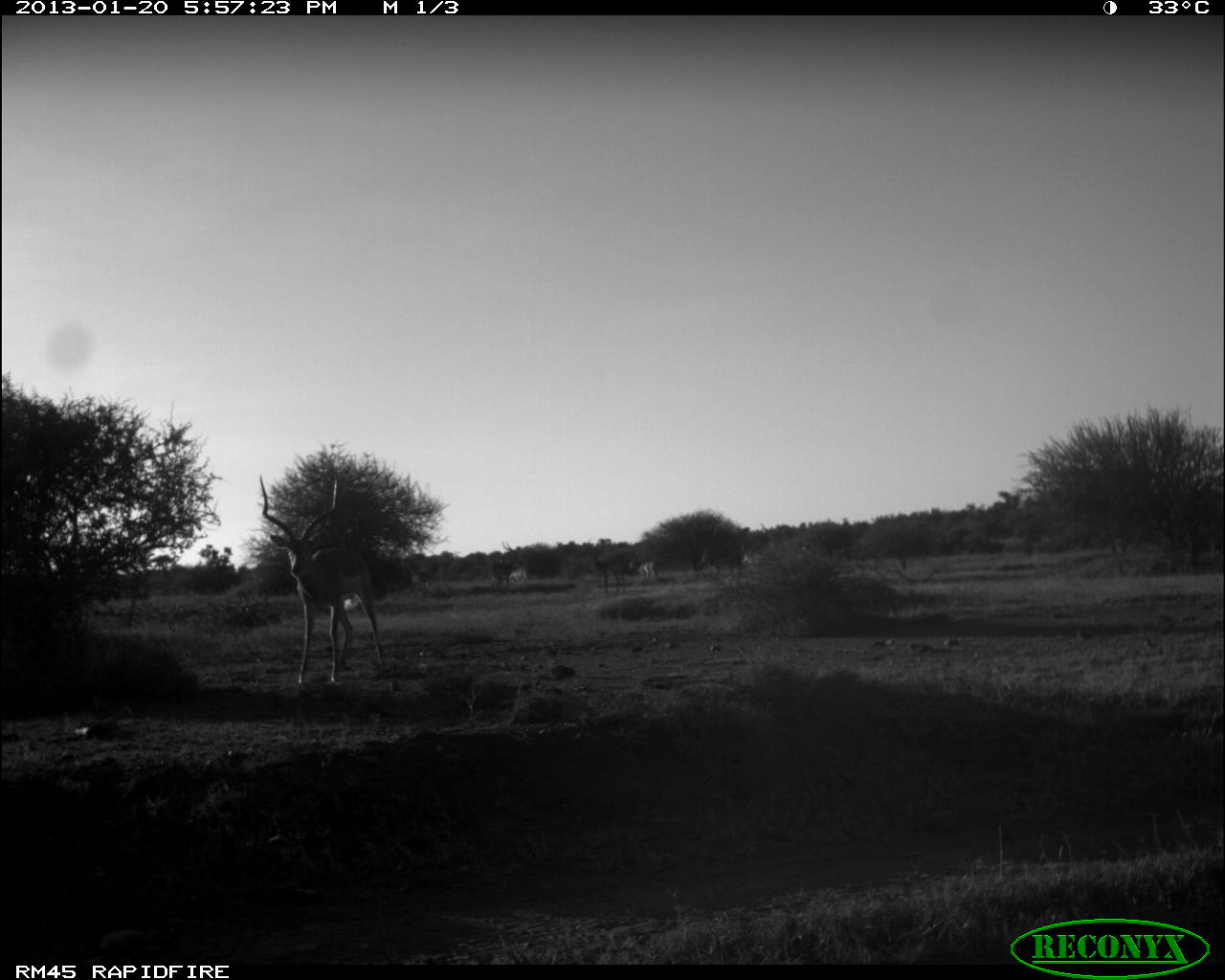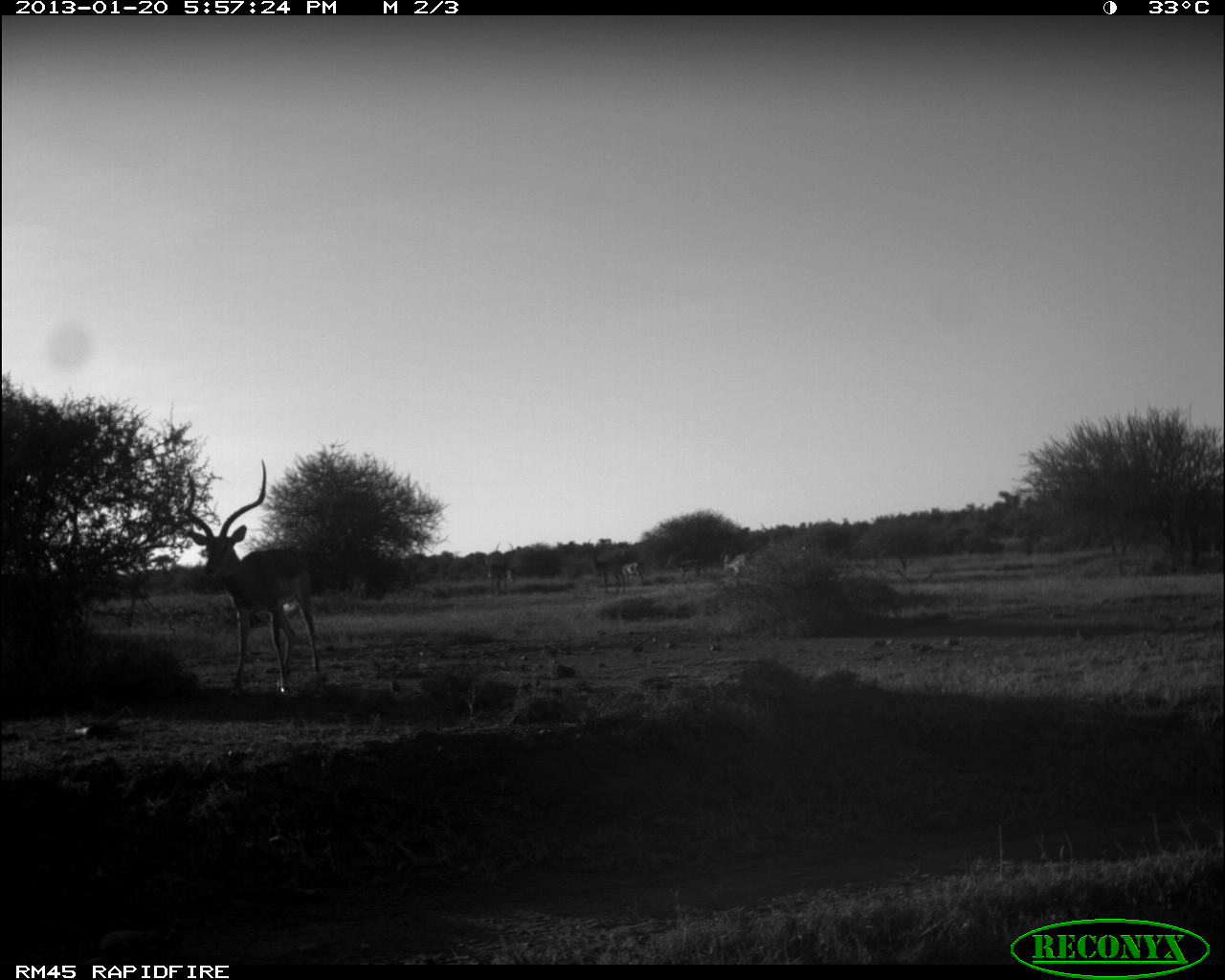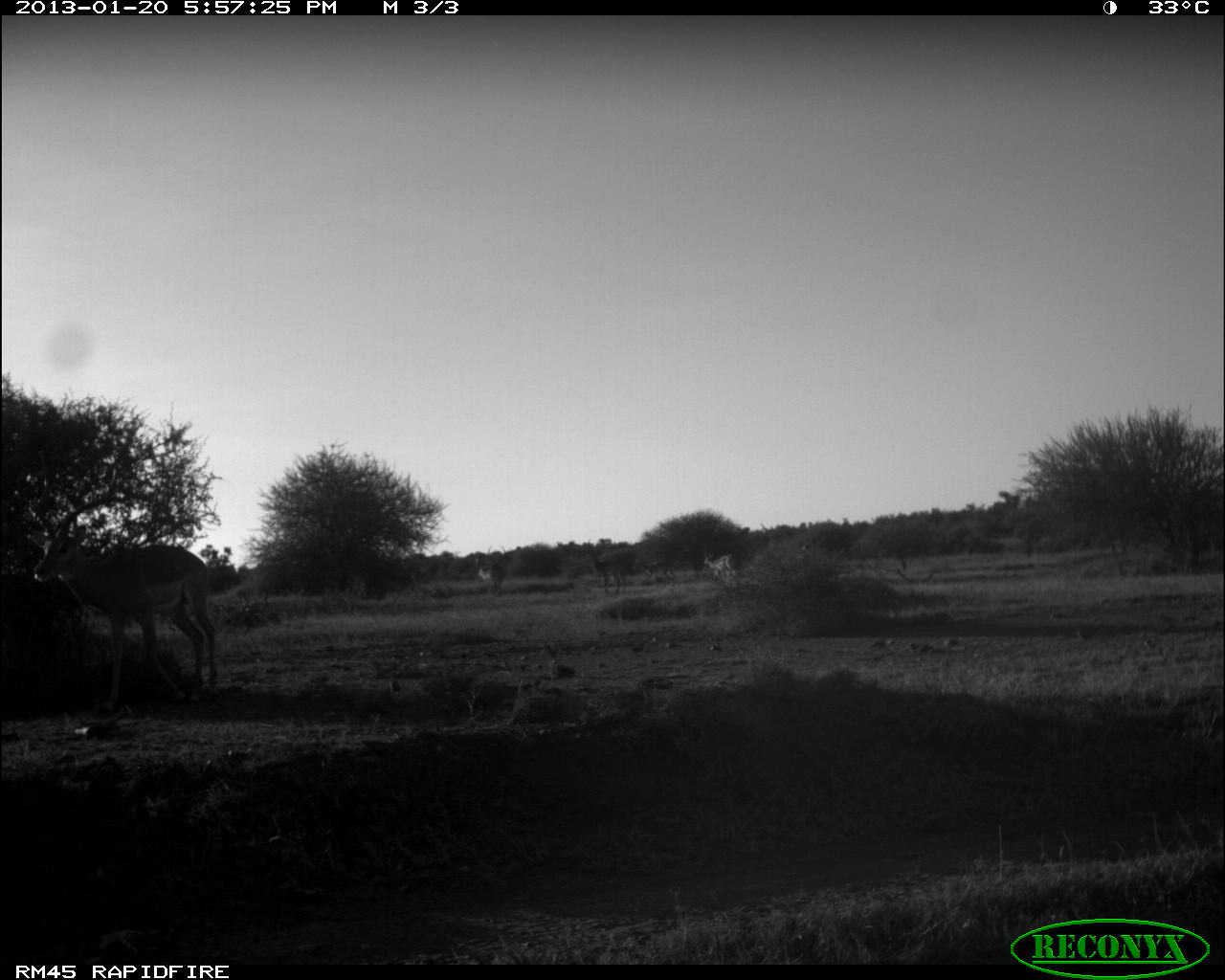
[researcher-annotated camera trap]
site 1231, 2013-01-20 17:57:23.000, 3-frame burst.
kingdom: Animalia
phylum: Chordata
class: Mammalia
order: Artiodactyla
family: Bovidae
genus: Aepyceros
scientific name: Aepyceros melampus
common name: impala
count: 8